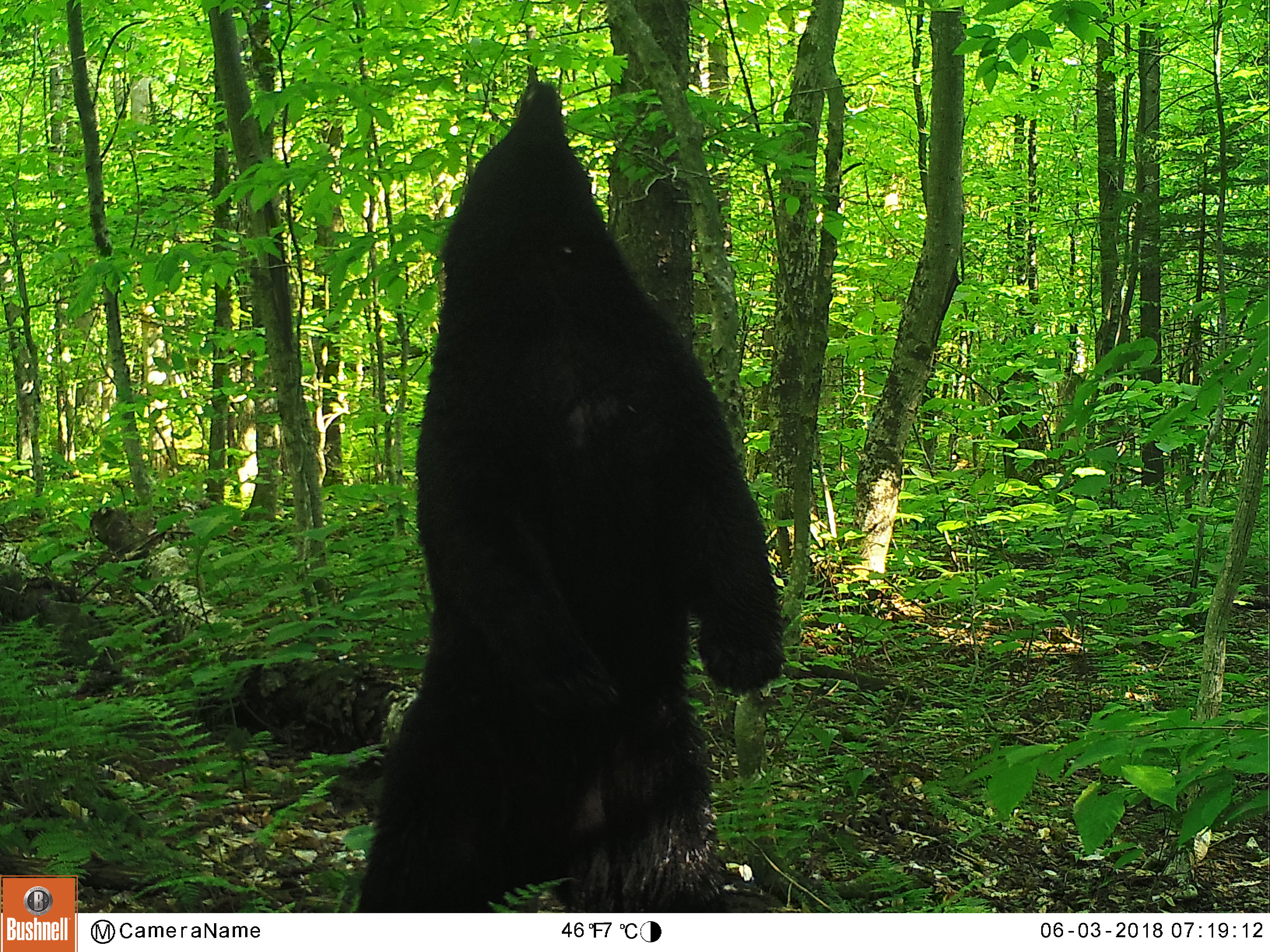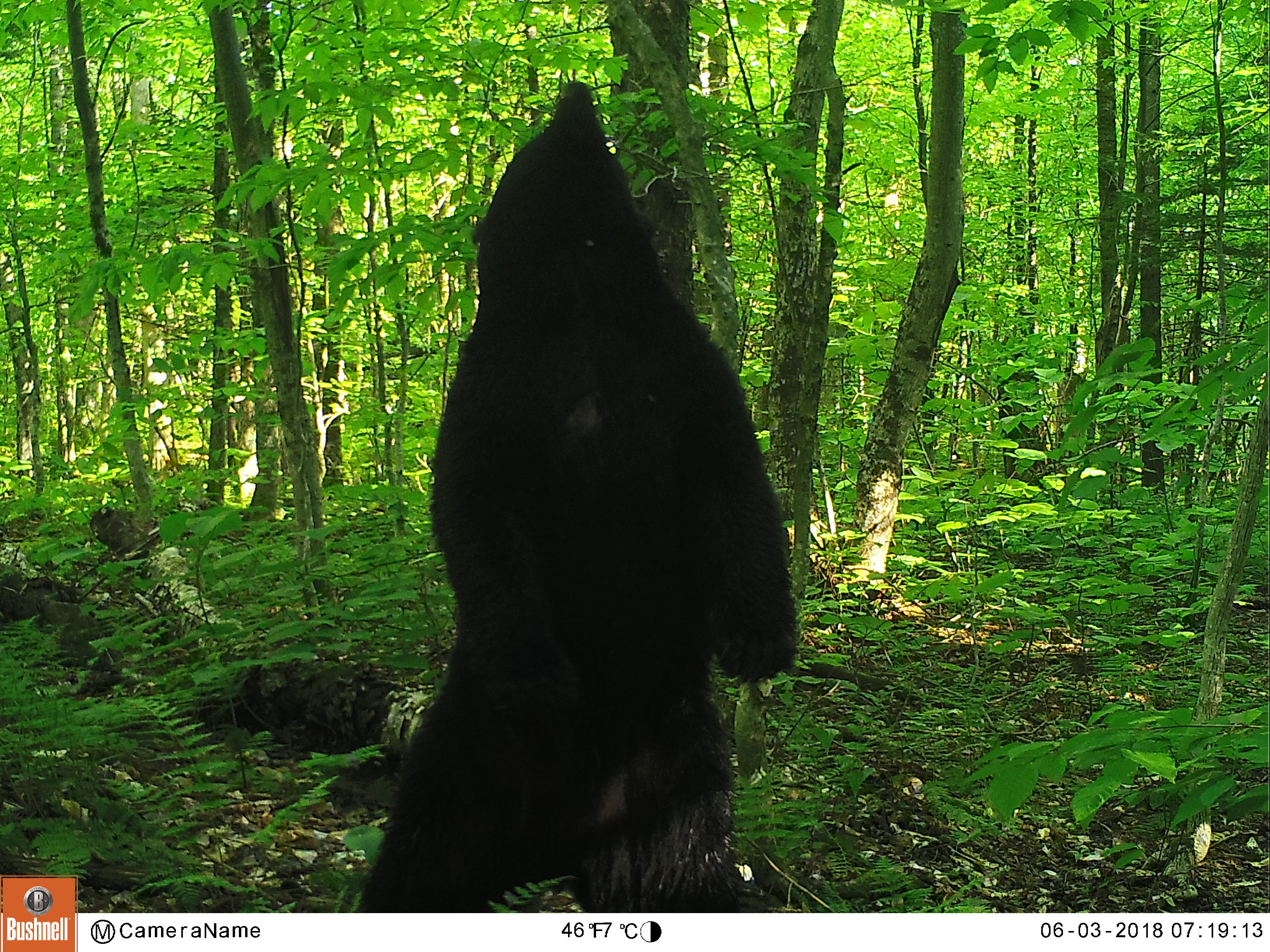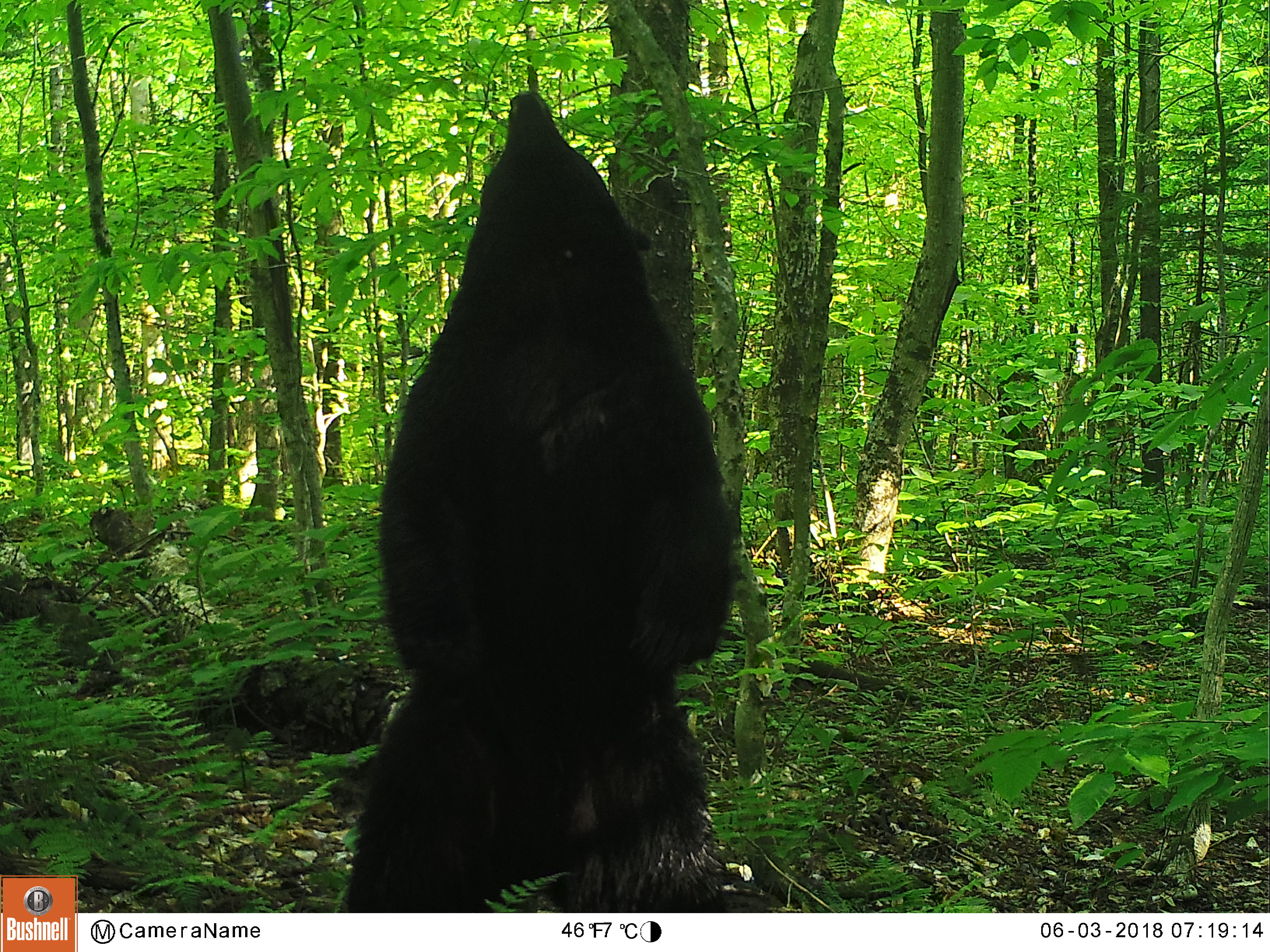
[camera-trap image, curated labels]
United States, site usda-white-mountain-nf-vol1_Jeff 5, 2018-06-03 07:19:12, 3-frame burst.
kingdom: Animalia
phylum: Chordata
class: Mammalia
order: Carnivora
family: Ursidae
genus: Ursus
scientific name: Ursus americanus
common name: black bear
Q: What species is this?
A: Black bear (Ursus americanus).